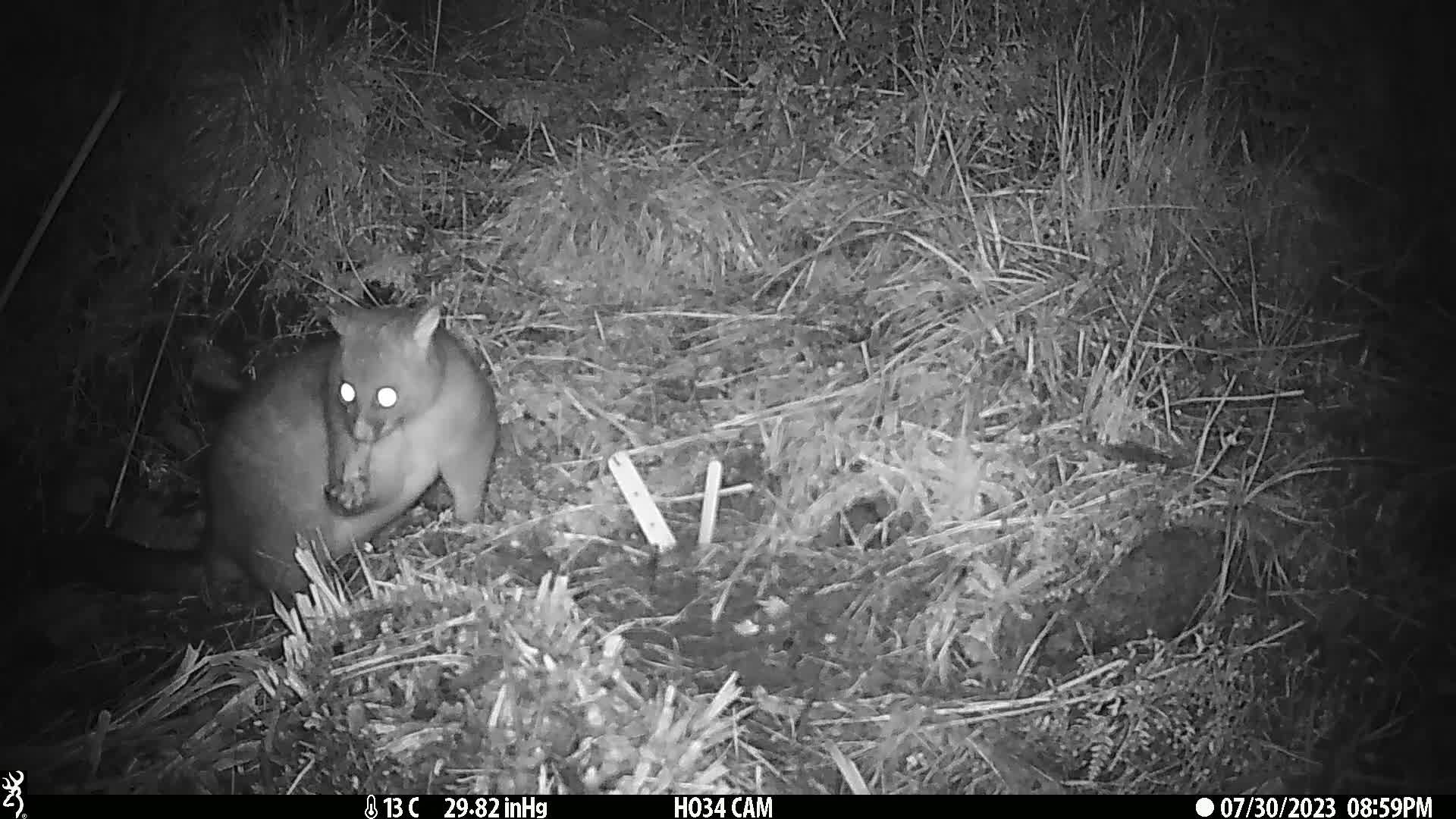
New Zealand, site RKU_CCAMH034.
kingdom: Animalia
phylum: Chordata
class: Mammalia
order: Diprotodontia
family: Phalangeridae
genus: Trichosurus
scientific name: Trichosurus vulpecula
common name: common brushtail possum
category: possum